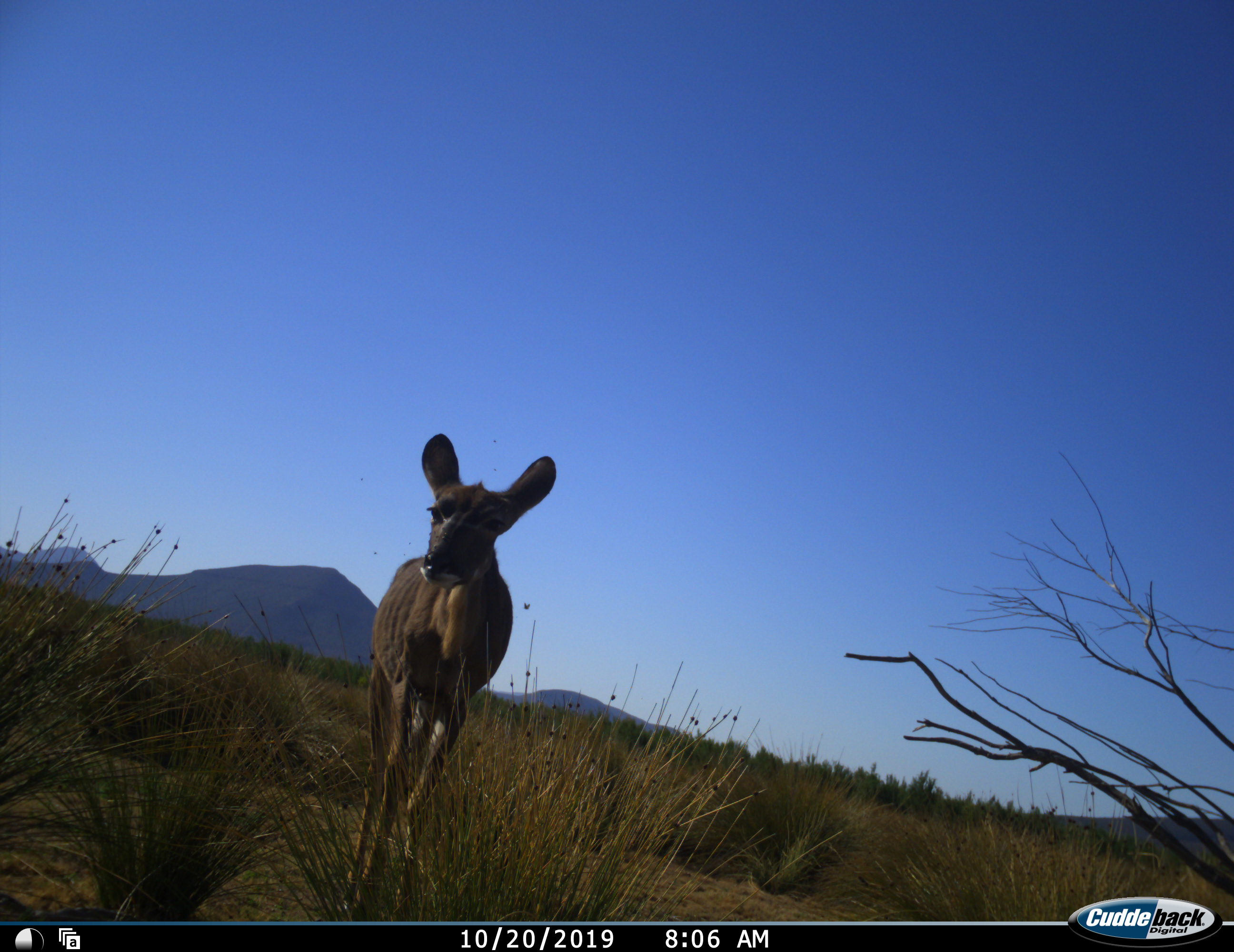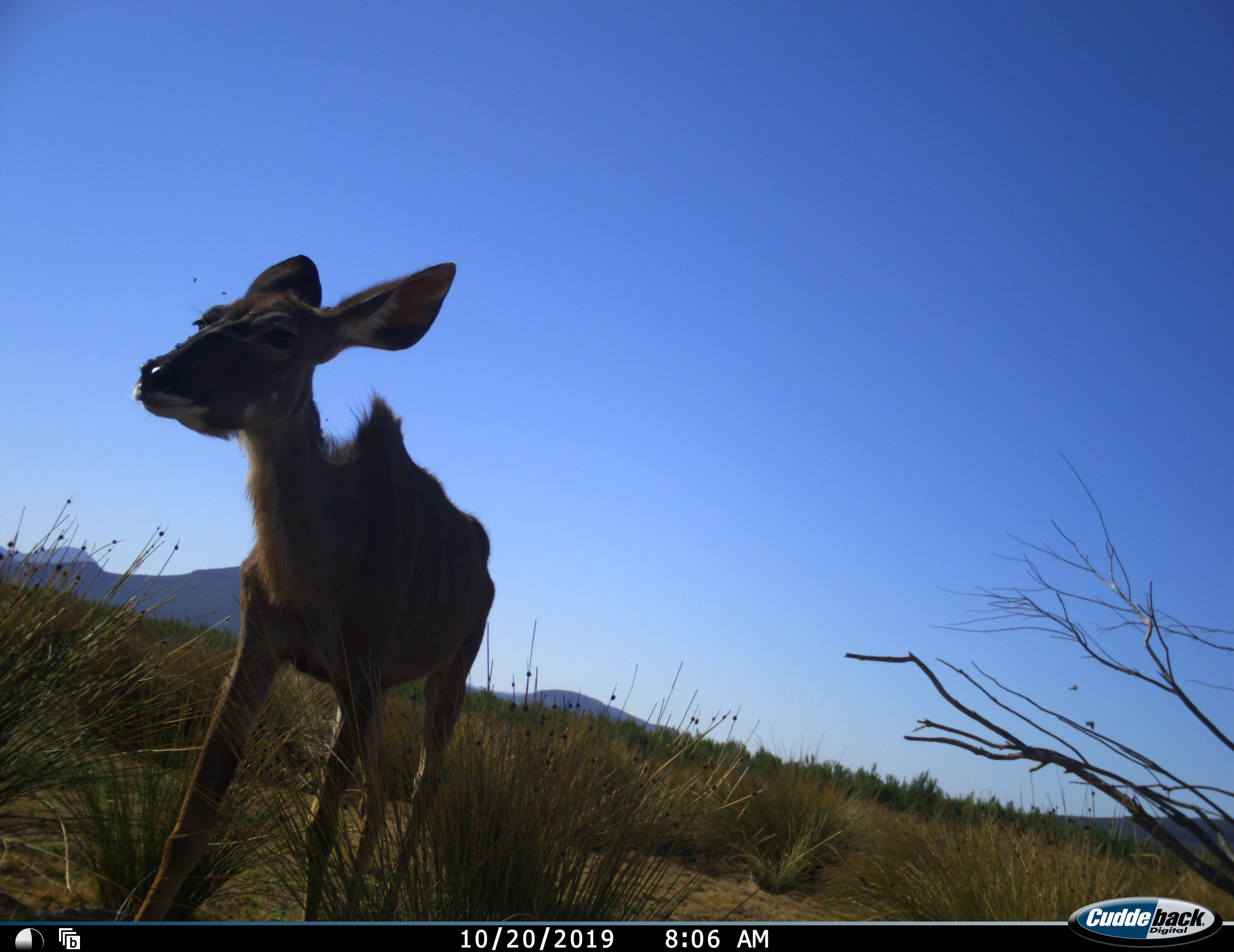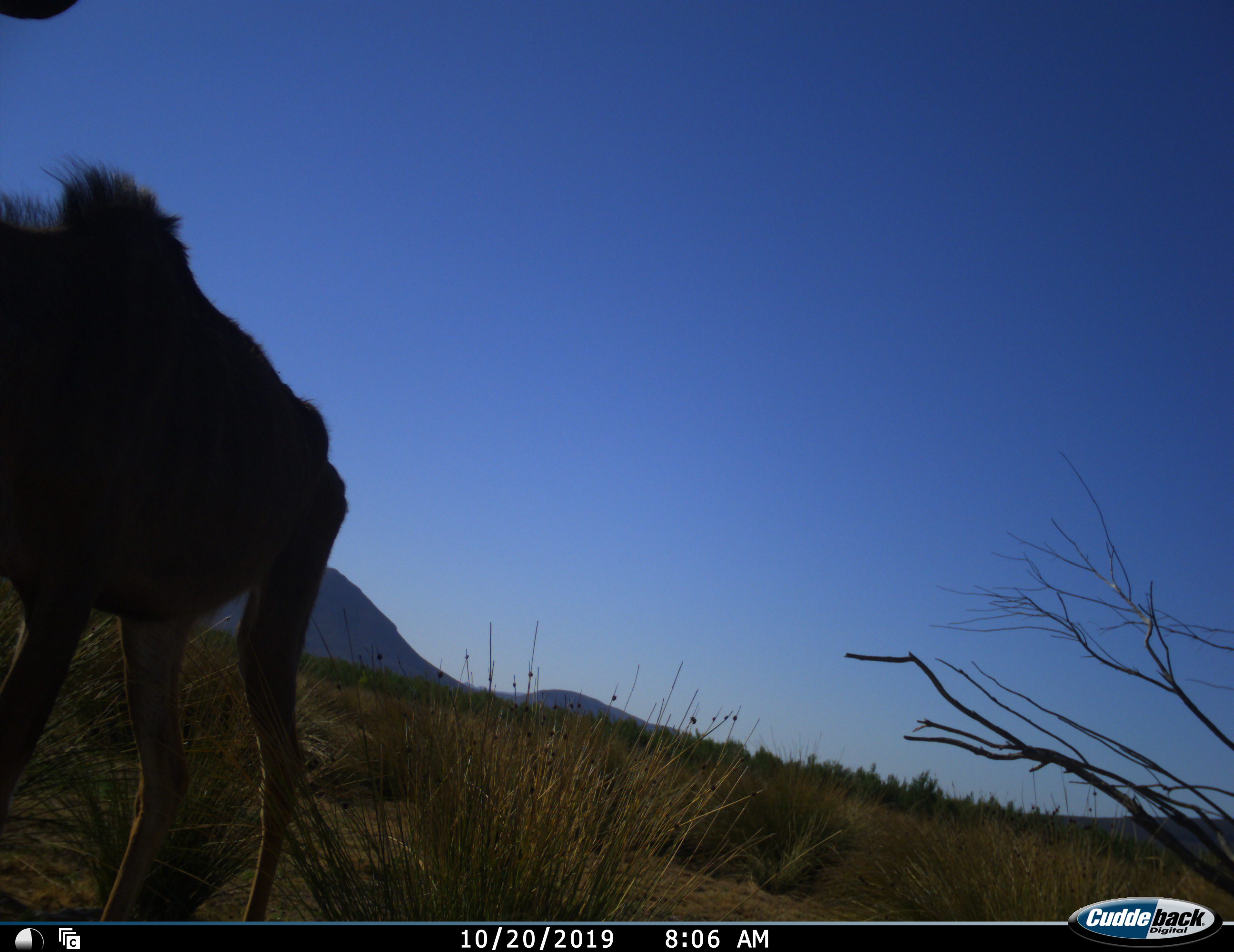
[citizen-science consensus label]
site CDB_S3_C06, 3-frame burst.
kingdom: Animalia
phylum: Chordata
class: Mammalia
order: Artiodactyla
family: Bovidae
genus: Tragelaphus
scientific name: Tragelaphus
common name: kudu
Kudu (Tragelaphus), count 1. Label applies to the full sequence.